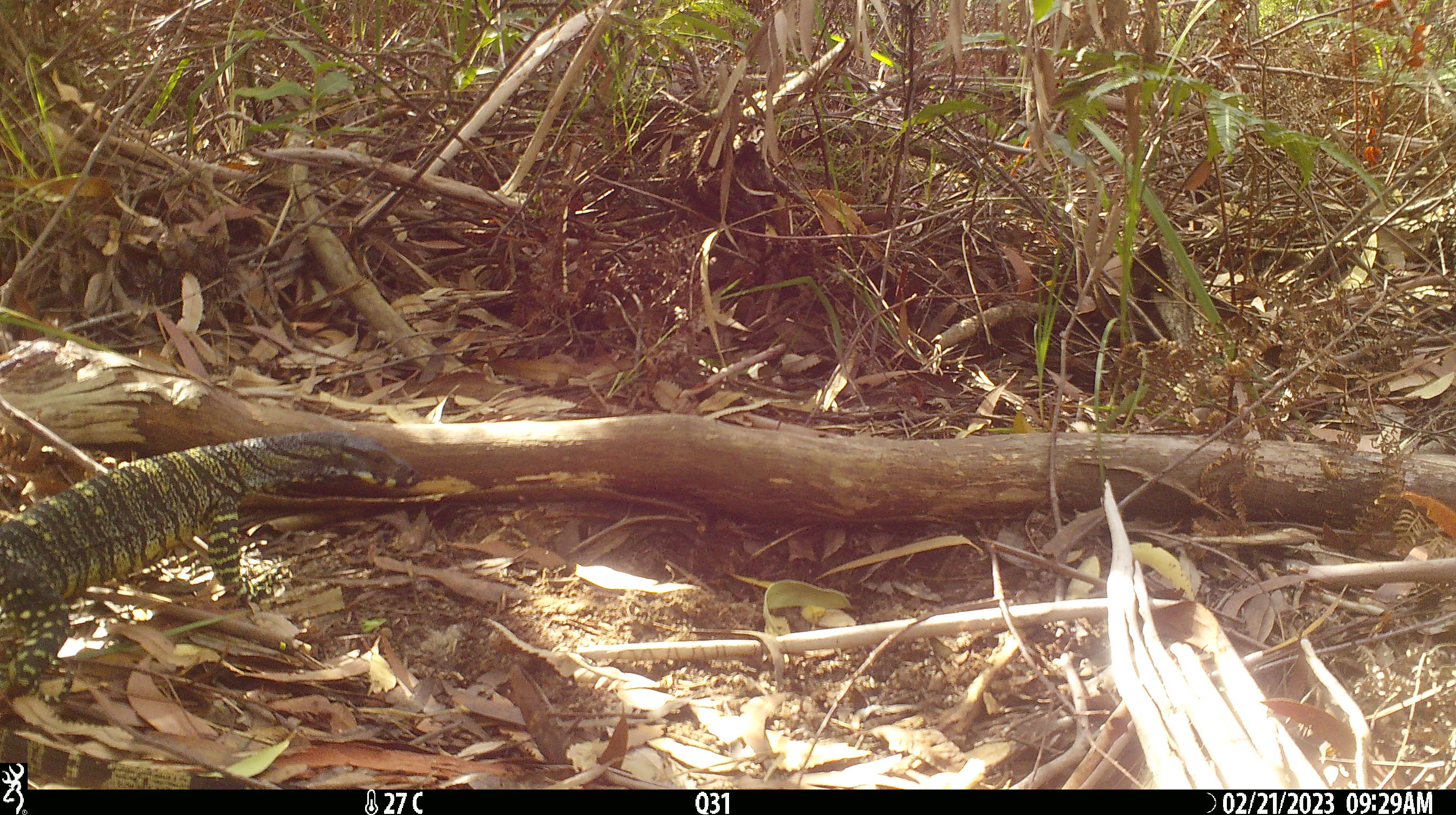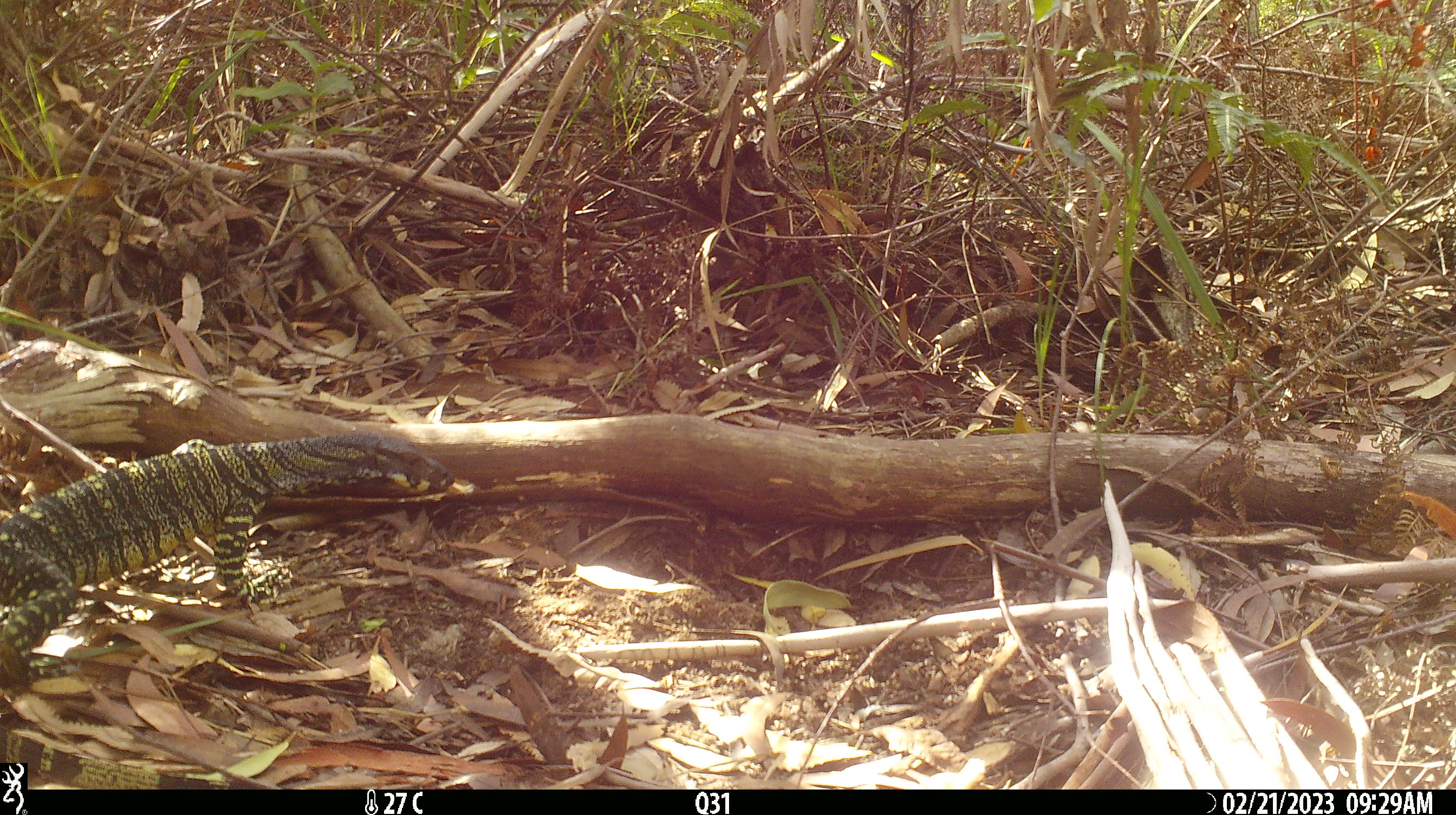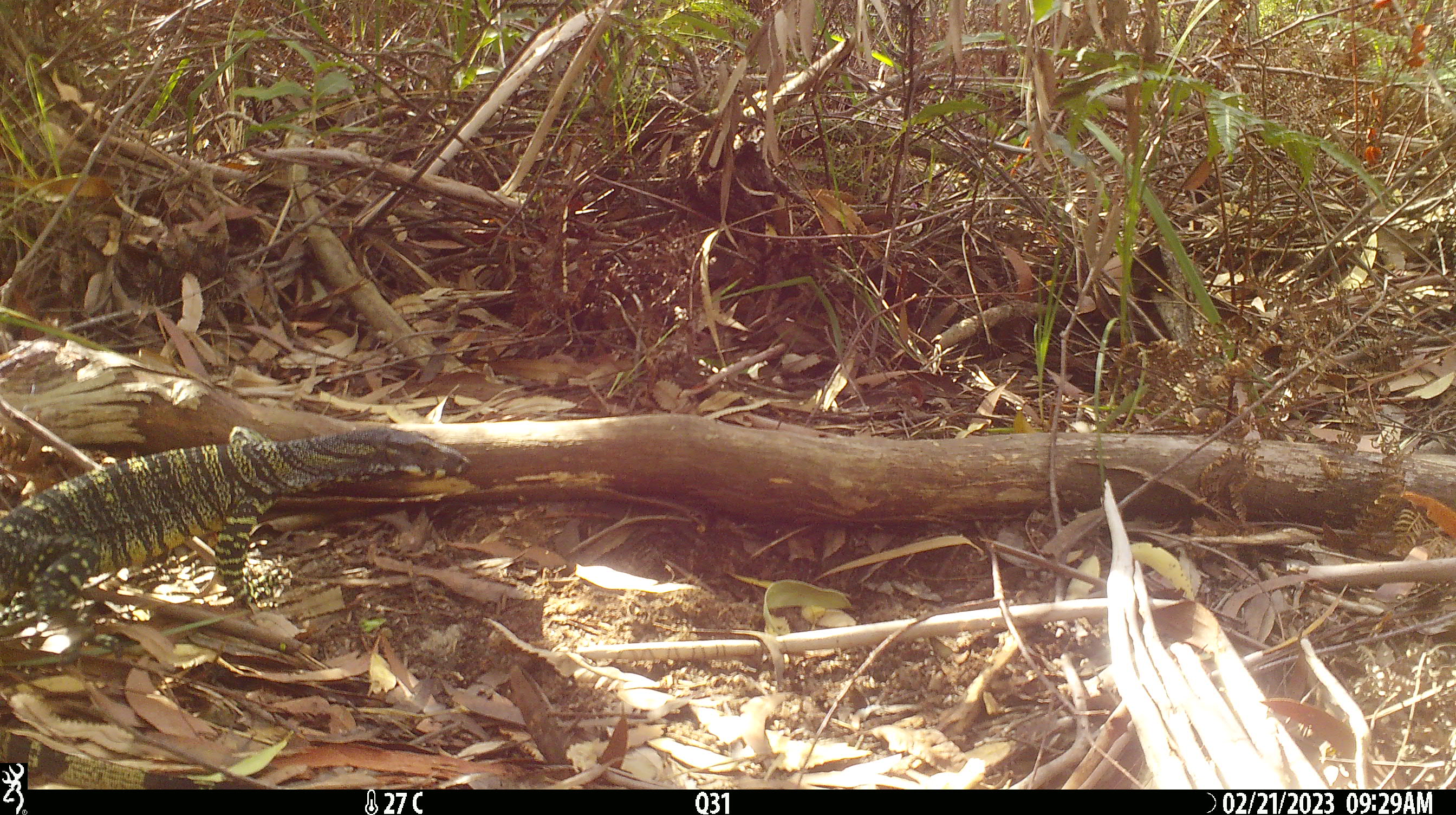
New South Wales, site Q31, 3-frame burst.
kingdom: Animalia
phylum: Chordata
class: Reptilia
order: Squamata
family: Varanidae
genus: Varanus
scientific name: Varanus varius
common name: lace monitor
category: goanna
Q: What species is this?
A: Goanna (lace monitor) (Varanus varius).